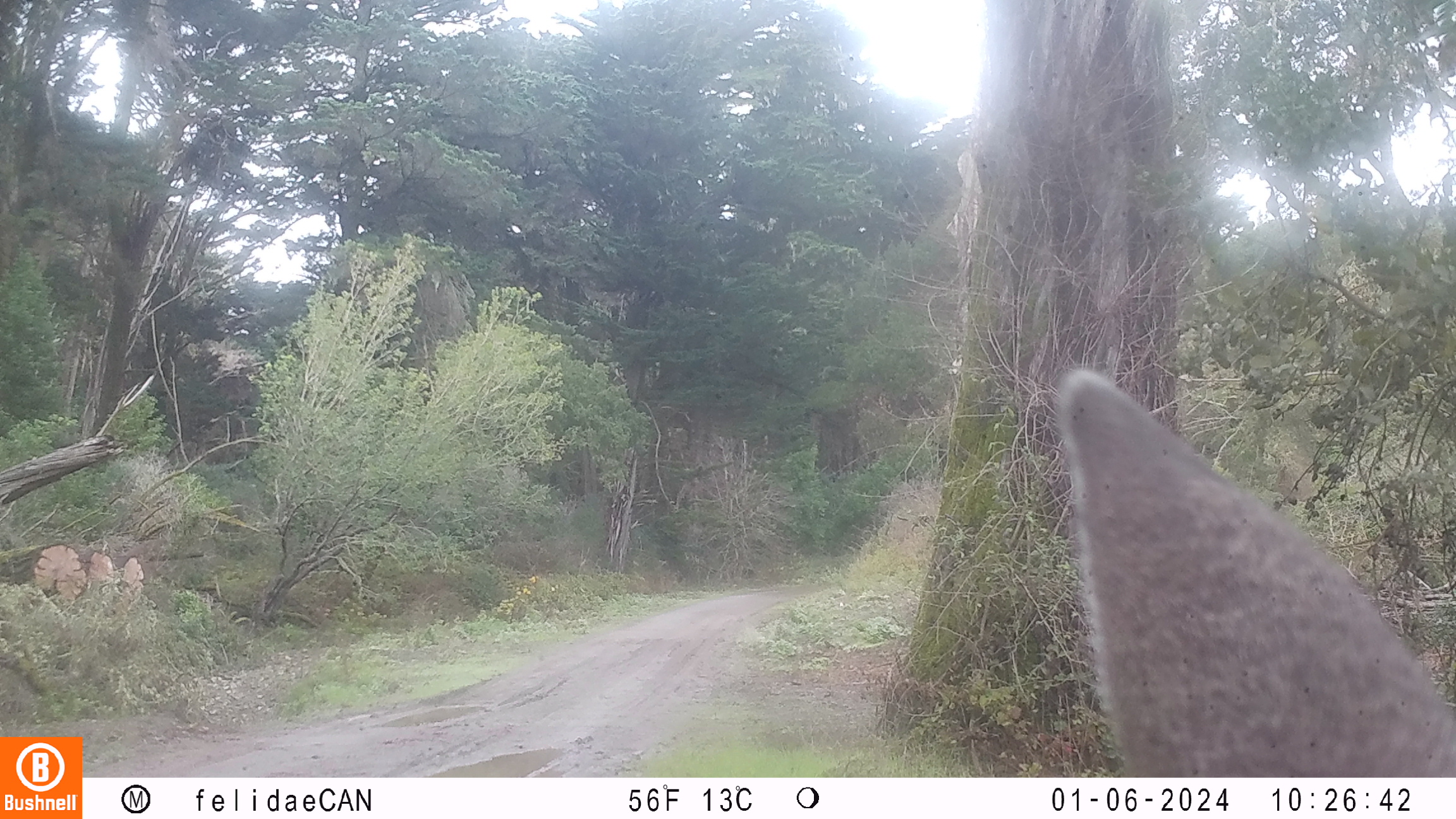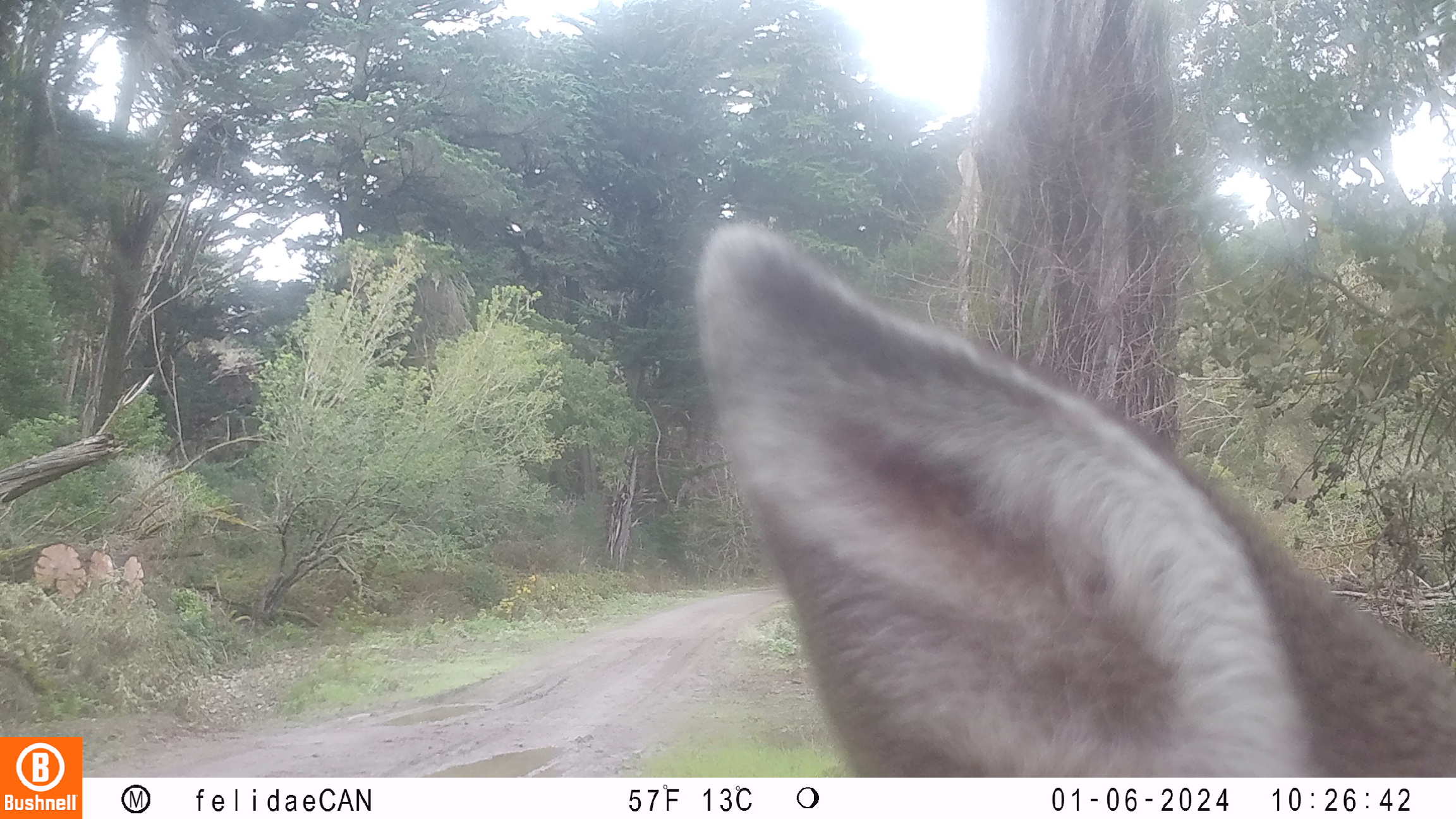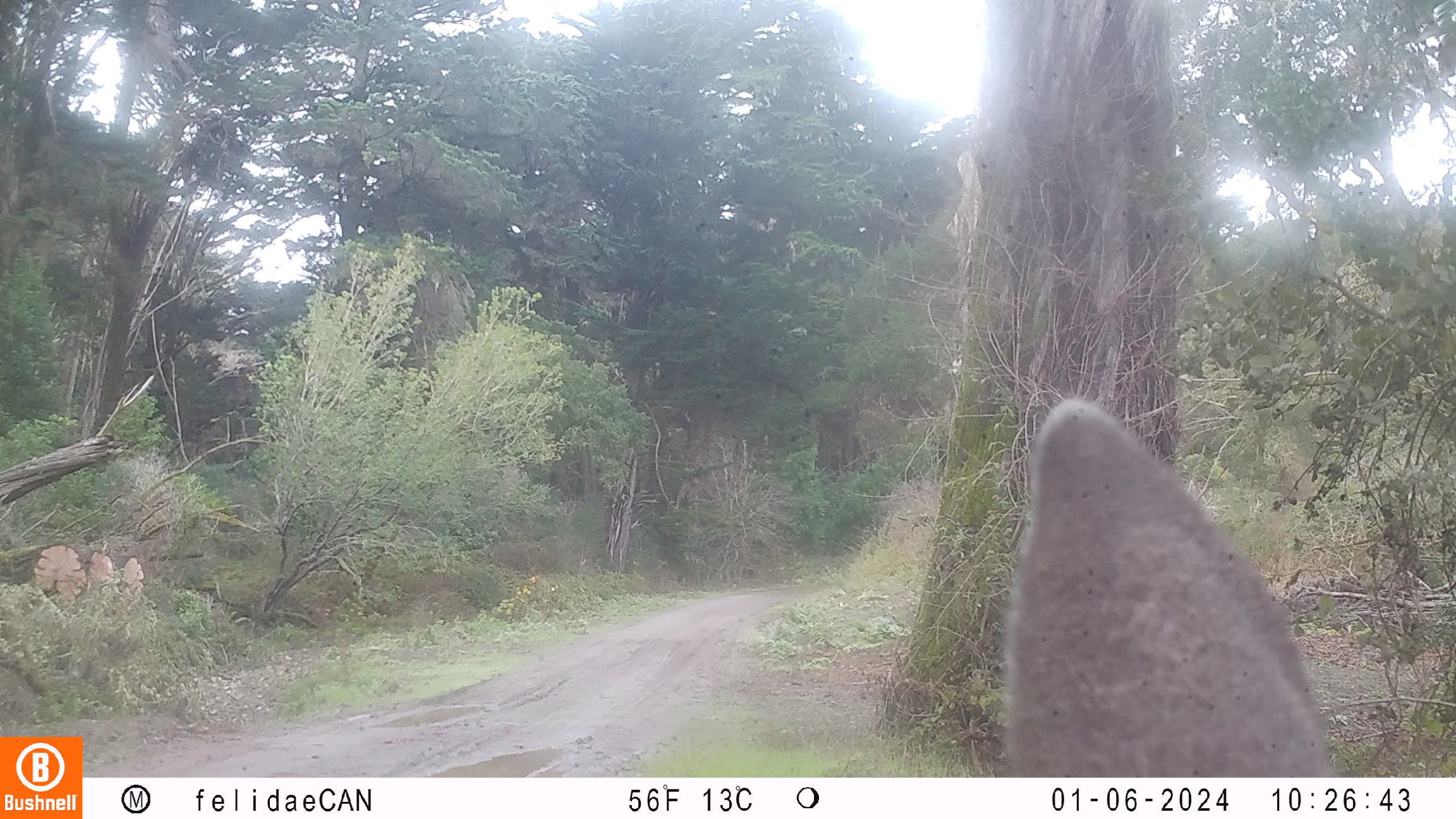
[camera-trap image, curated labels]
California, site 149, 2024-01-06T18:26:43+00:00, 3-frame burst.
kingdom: Animalia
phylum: Chordata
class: Mammalia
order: Artiodactyla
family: Cervidae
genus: Odocoileus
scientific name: Odocoileus hemionus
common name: mule deer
Mule deer (Odocoileus hemionus).